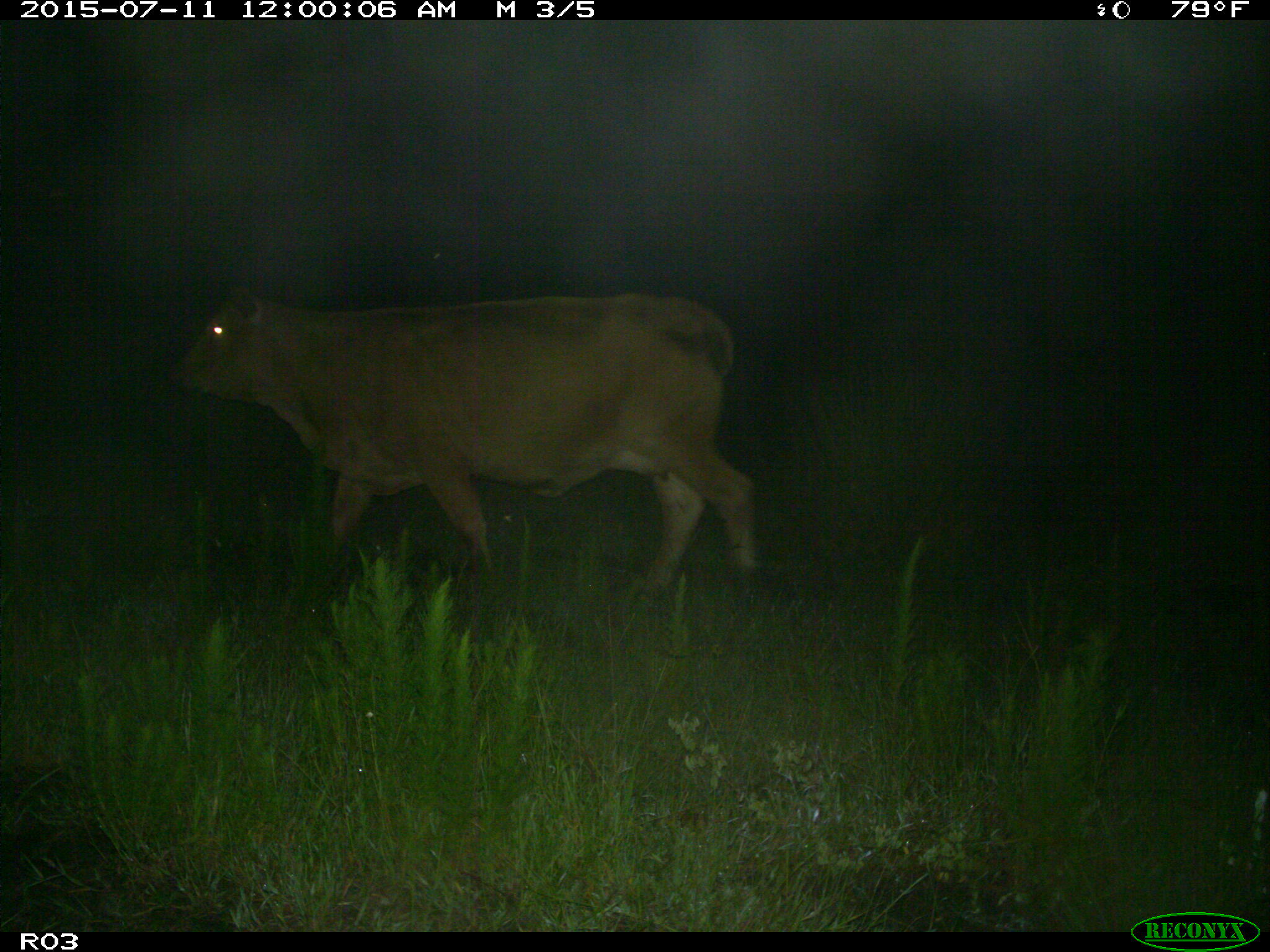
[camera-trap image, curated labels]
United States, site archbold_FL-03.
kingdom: Animalia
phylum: Chordata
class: Mammalia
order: Artiodactyla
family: Bovidae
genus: Bos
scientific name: Bos taurus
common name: domestic cow